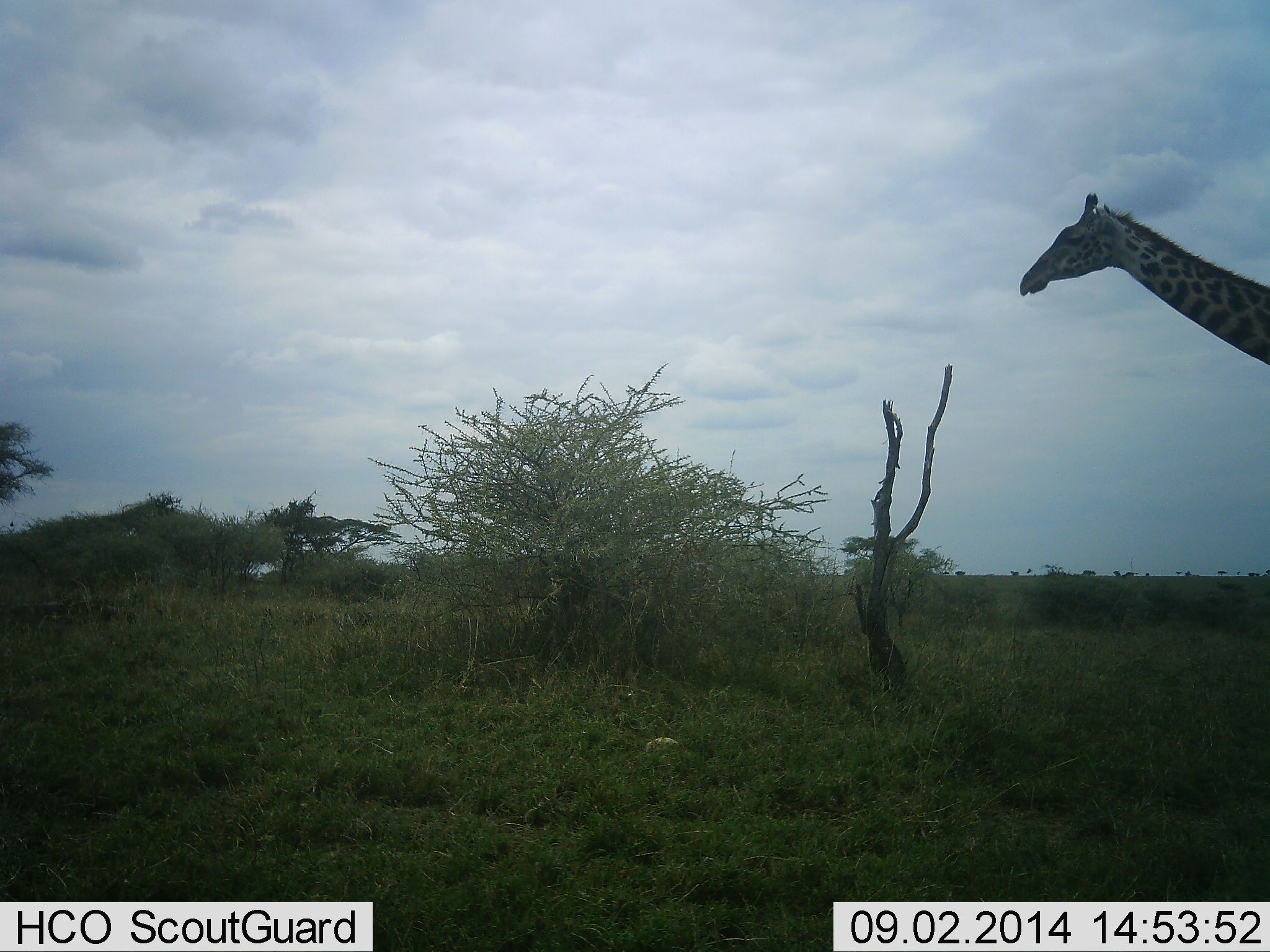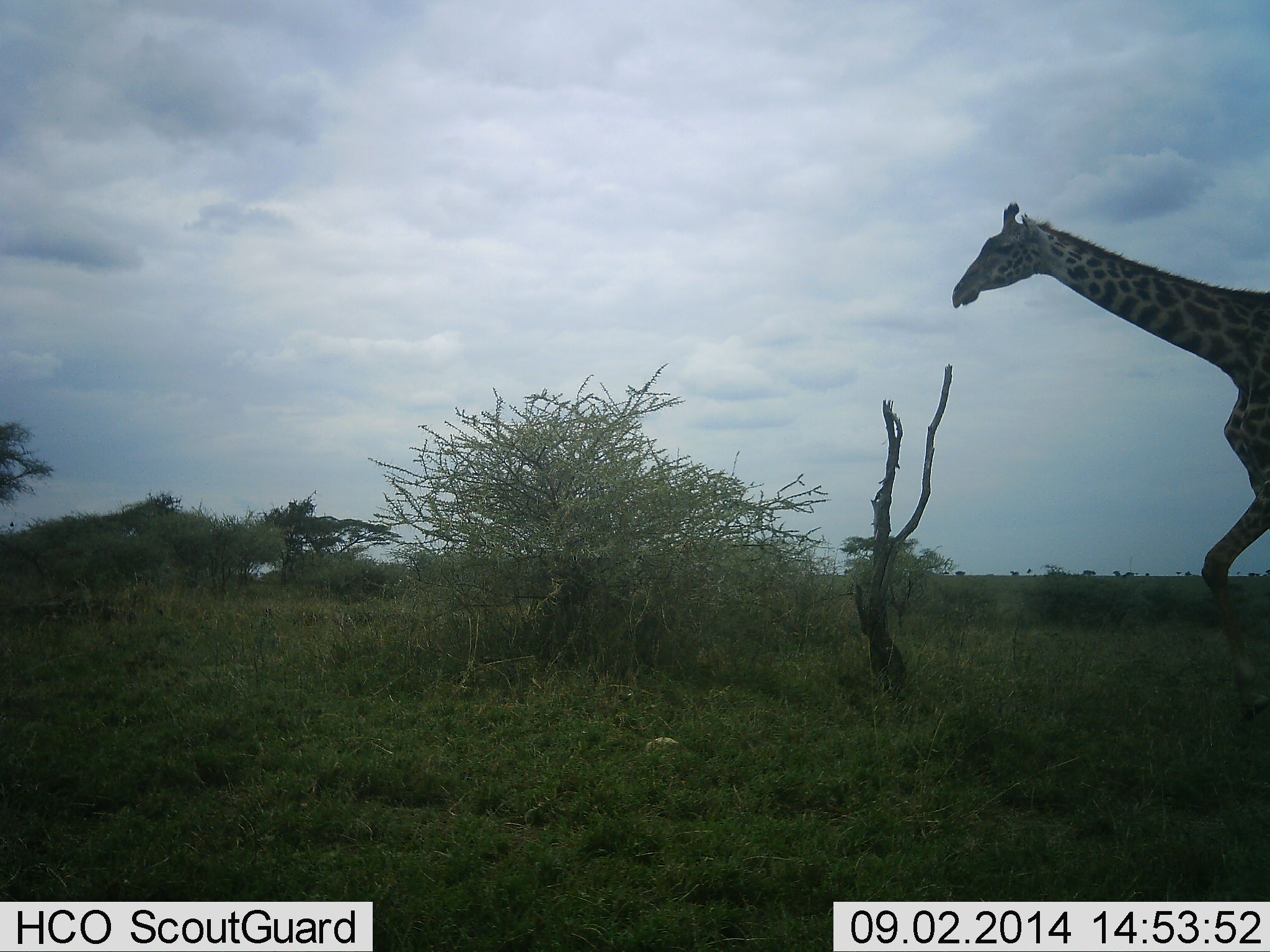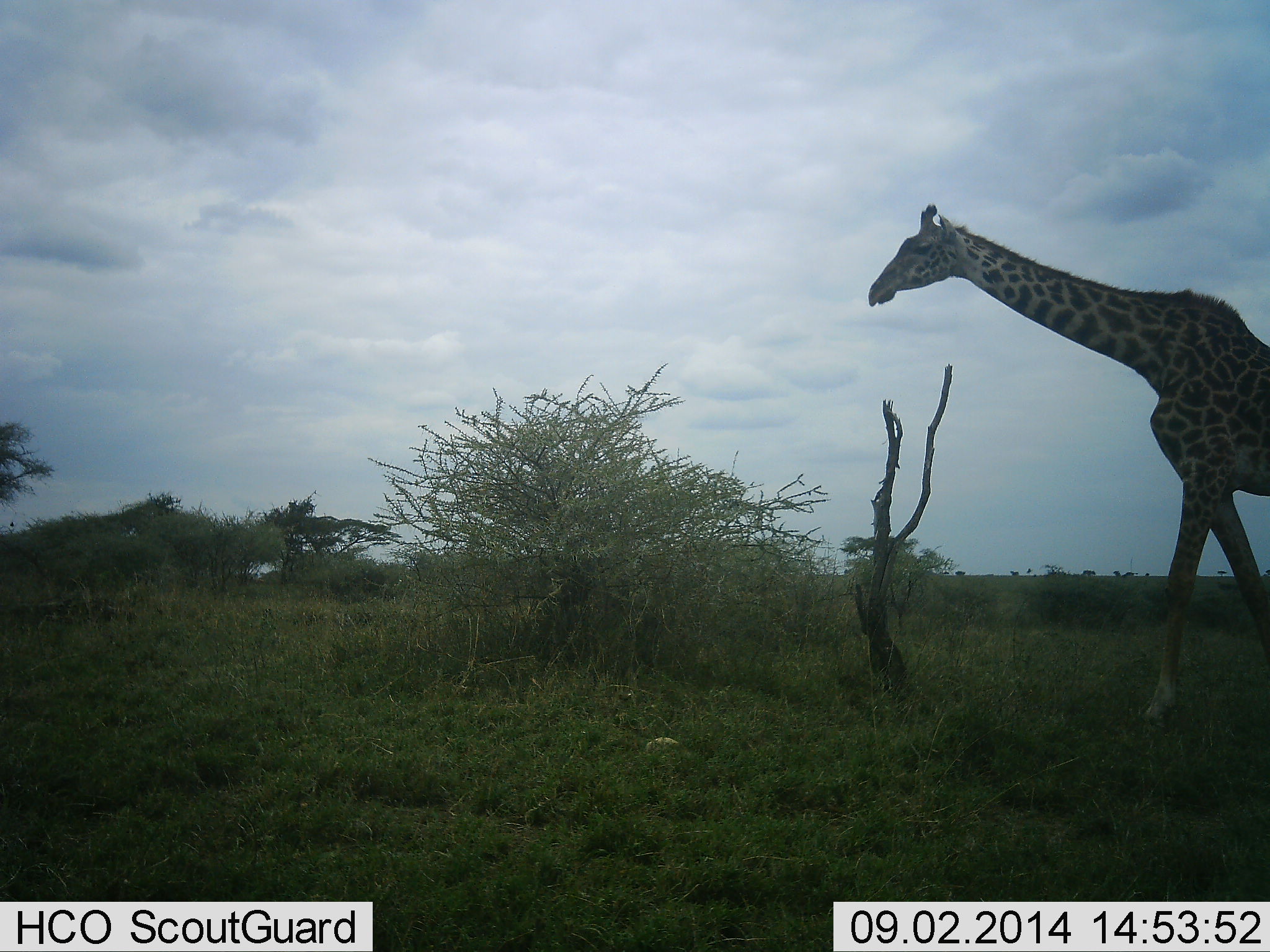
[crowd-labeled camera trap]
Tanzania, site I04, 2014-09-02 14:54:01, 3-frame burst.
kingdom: Animalia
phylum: Chordata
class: Mammalia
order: Artiodactyla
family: Giraffidae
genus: Giraffa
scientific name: Giraffa camelopardalis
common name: giraffe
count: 1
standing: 0%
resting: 10%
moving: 80%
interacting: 0%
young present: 0%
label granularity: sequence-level